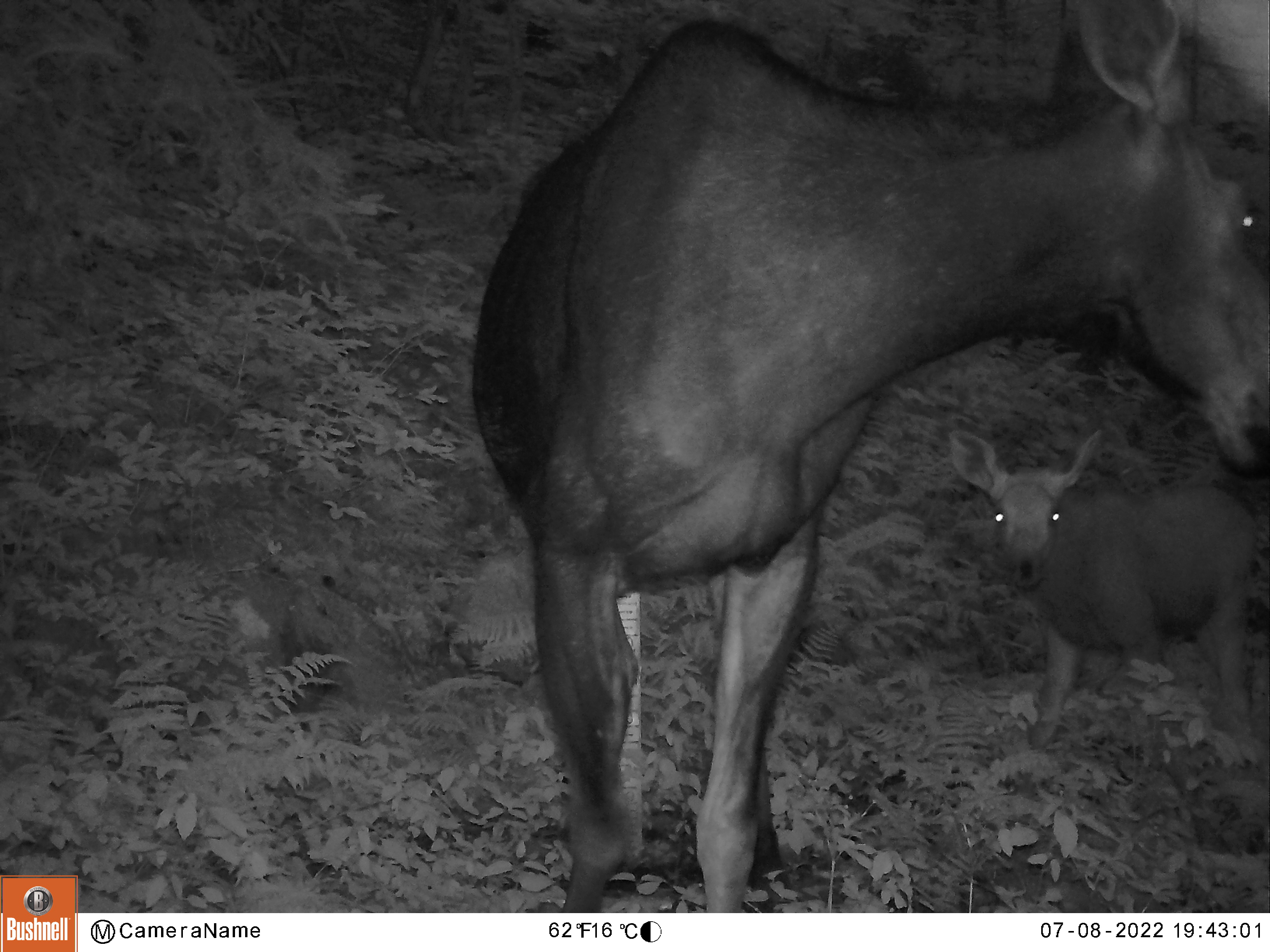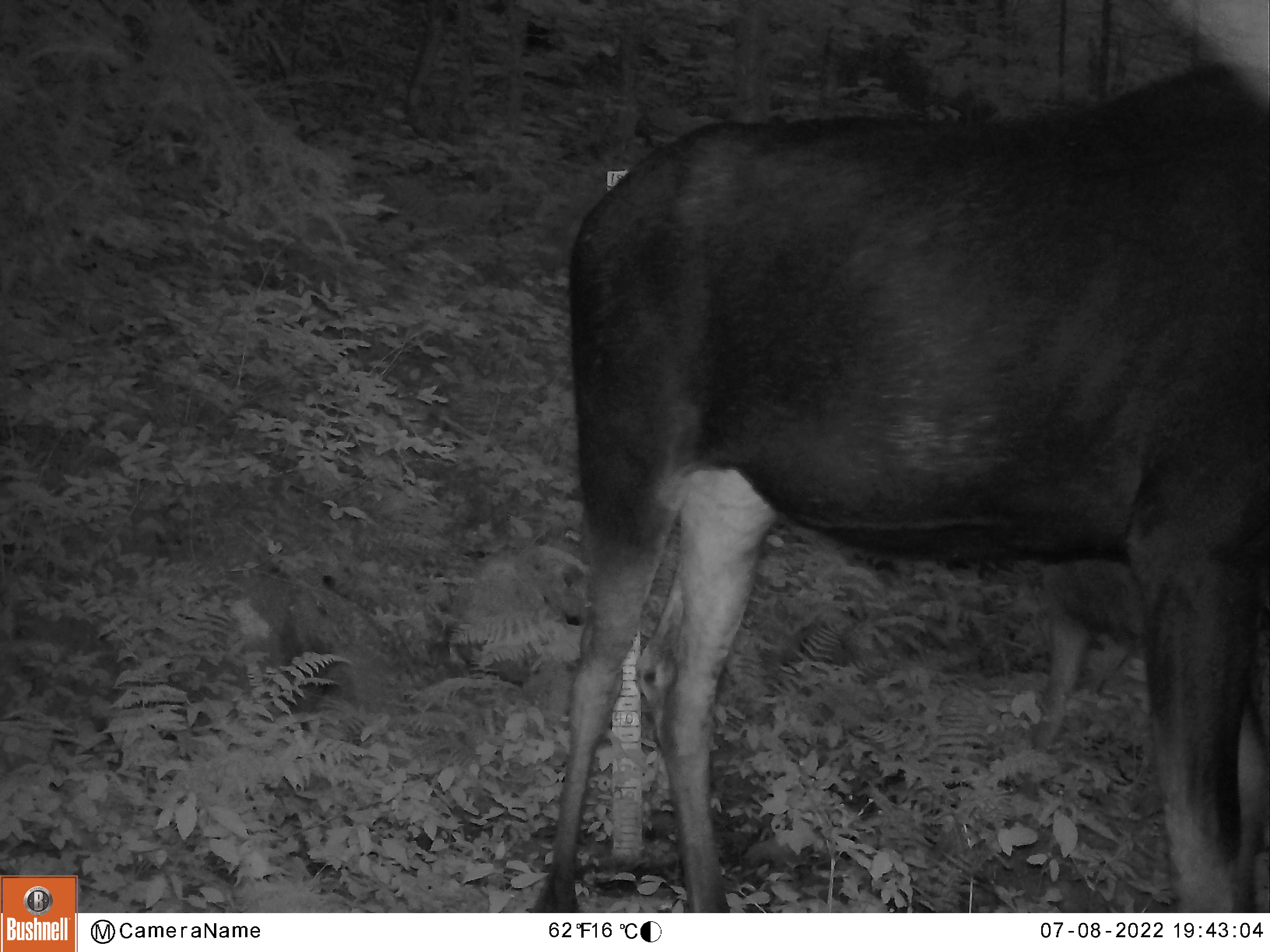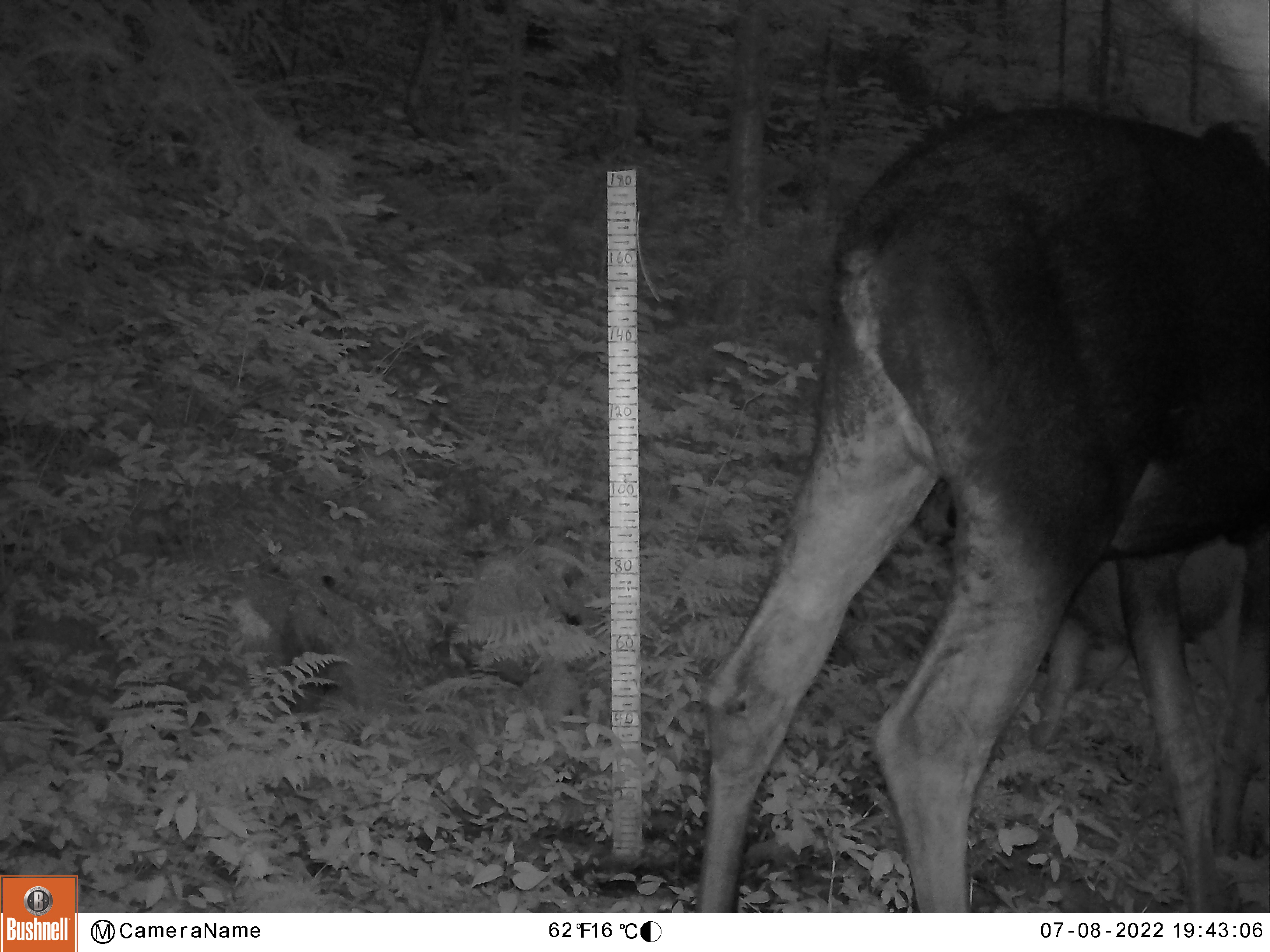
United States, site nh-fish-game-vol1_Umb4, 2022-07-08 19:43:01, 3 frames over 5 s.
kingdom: Animalia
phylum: Chordata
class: Mammalia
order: Artiodactyla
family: Cervidae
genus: Alces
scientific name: Alces alces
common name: moose